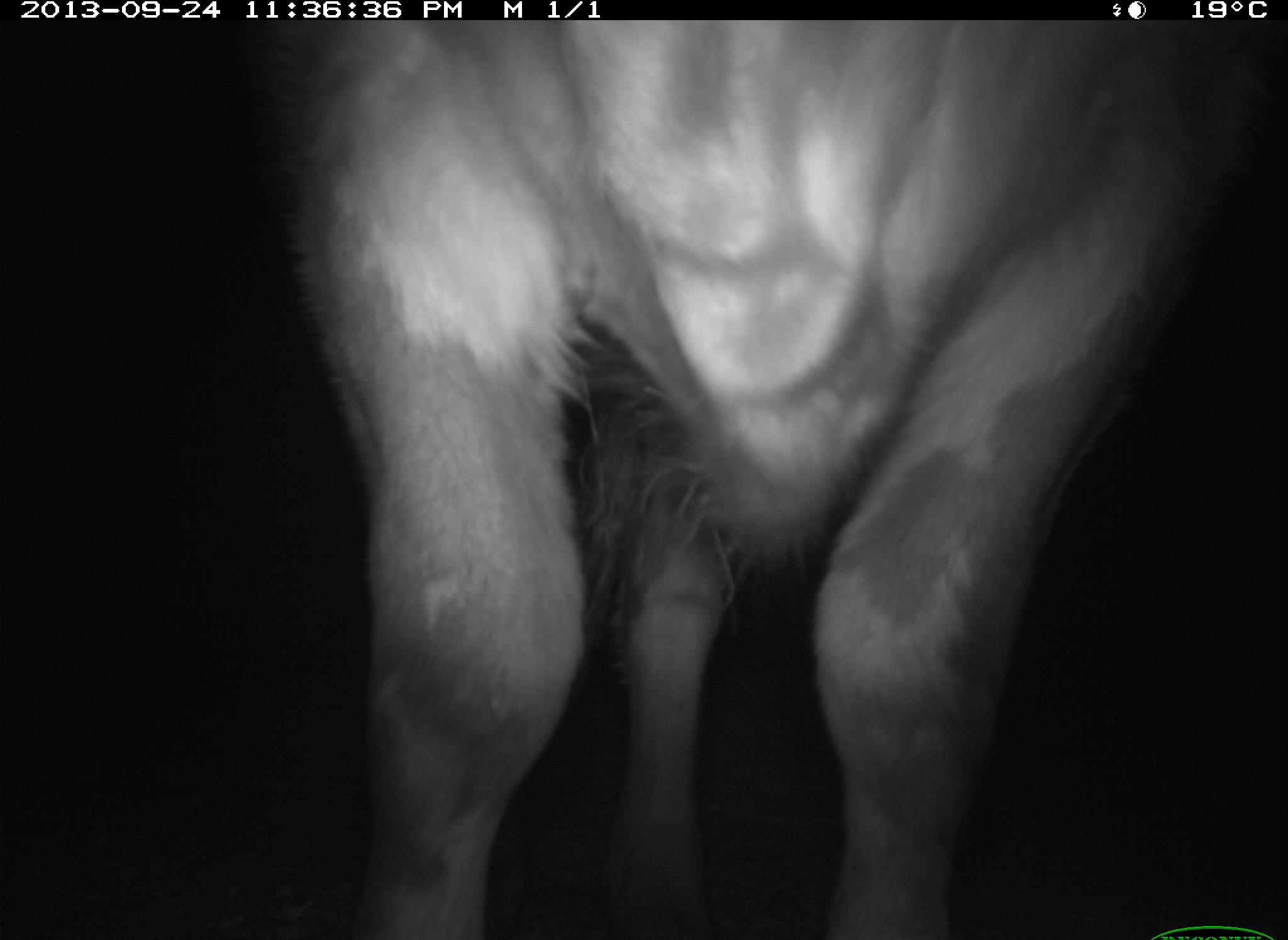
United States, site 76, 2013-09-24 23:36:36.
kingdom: Animalia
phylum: Chordata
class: Mammalia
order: Artiodactyla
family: Bovidae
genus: Bos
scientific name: Bos taurus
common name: cow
Cow (Bos taurus).